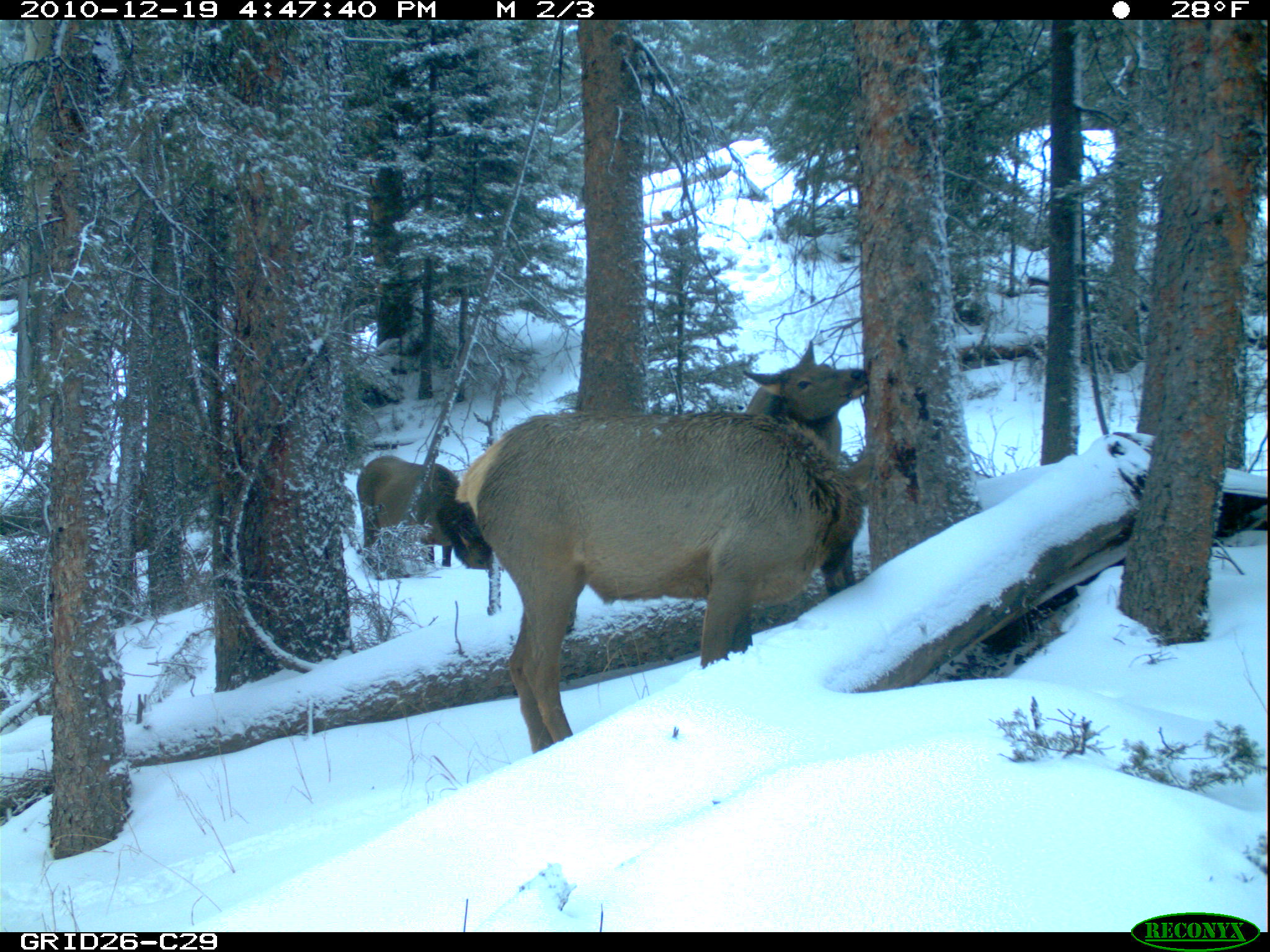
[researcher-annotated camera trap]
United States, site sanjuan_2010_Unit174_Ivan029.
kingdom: Animalia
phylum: Chordata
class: Mammalia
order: Artiodactyla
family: Cervidae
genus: Cervus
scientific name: Cervus elaphus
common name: red deer